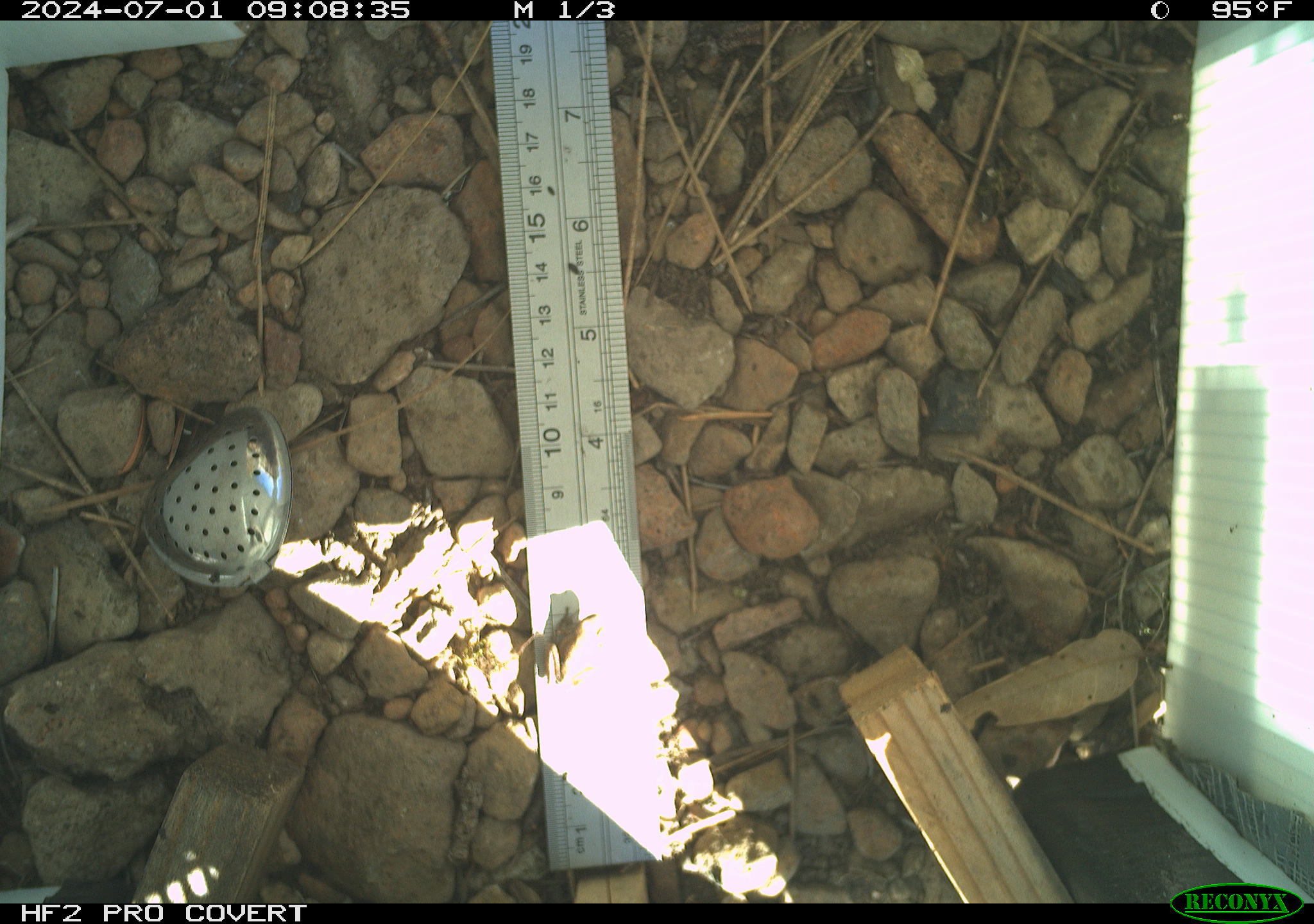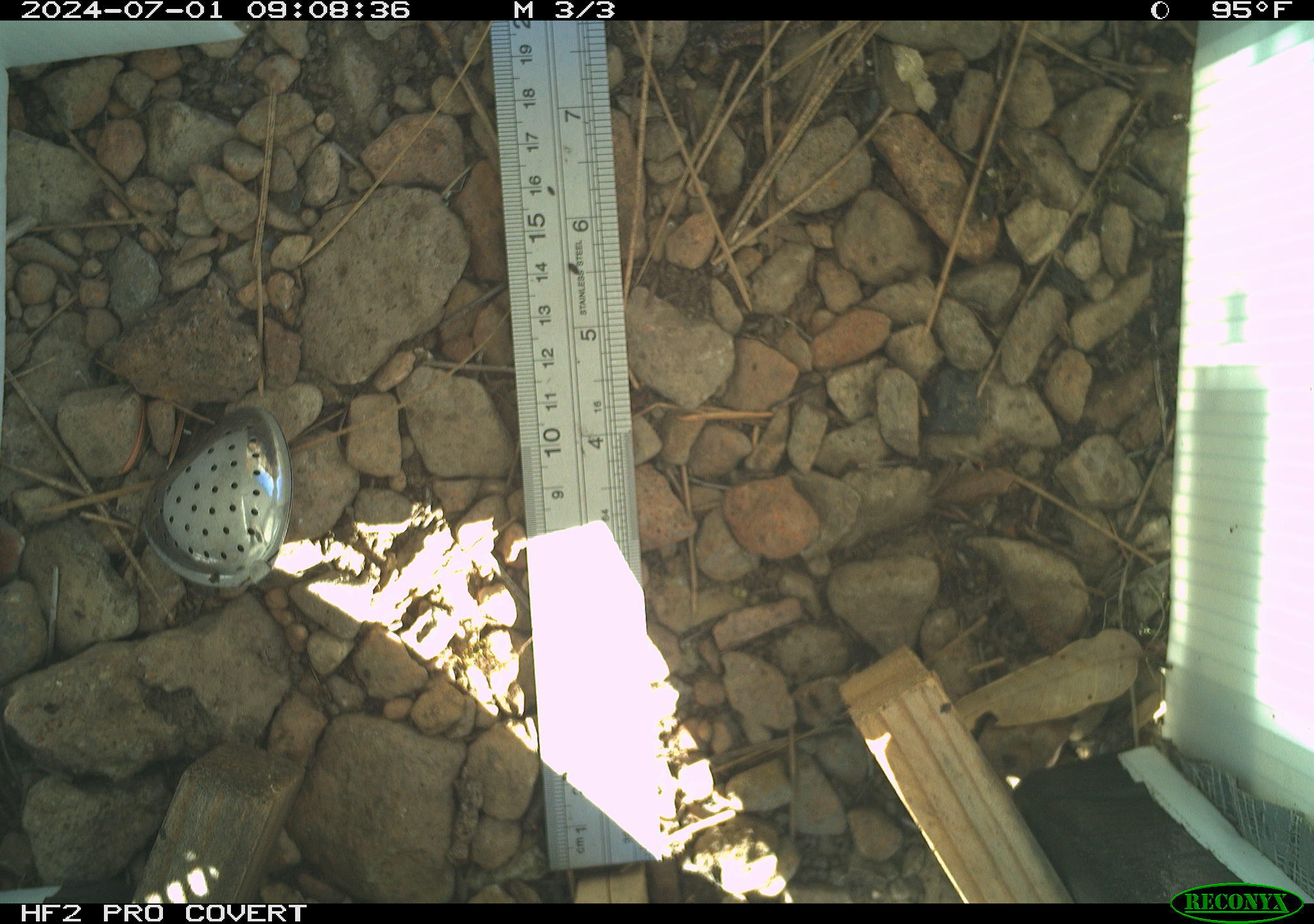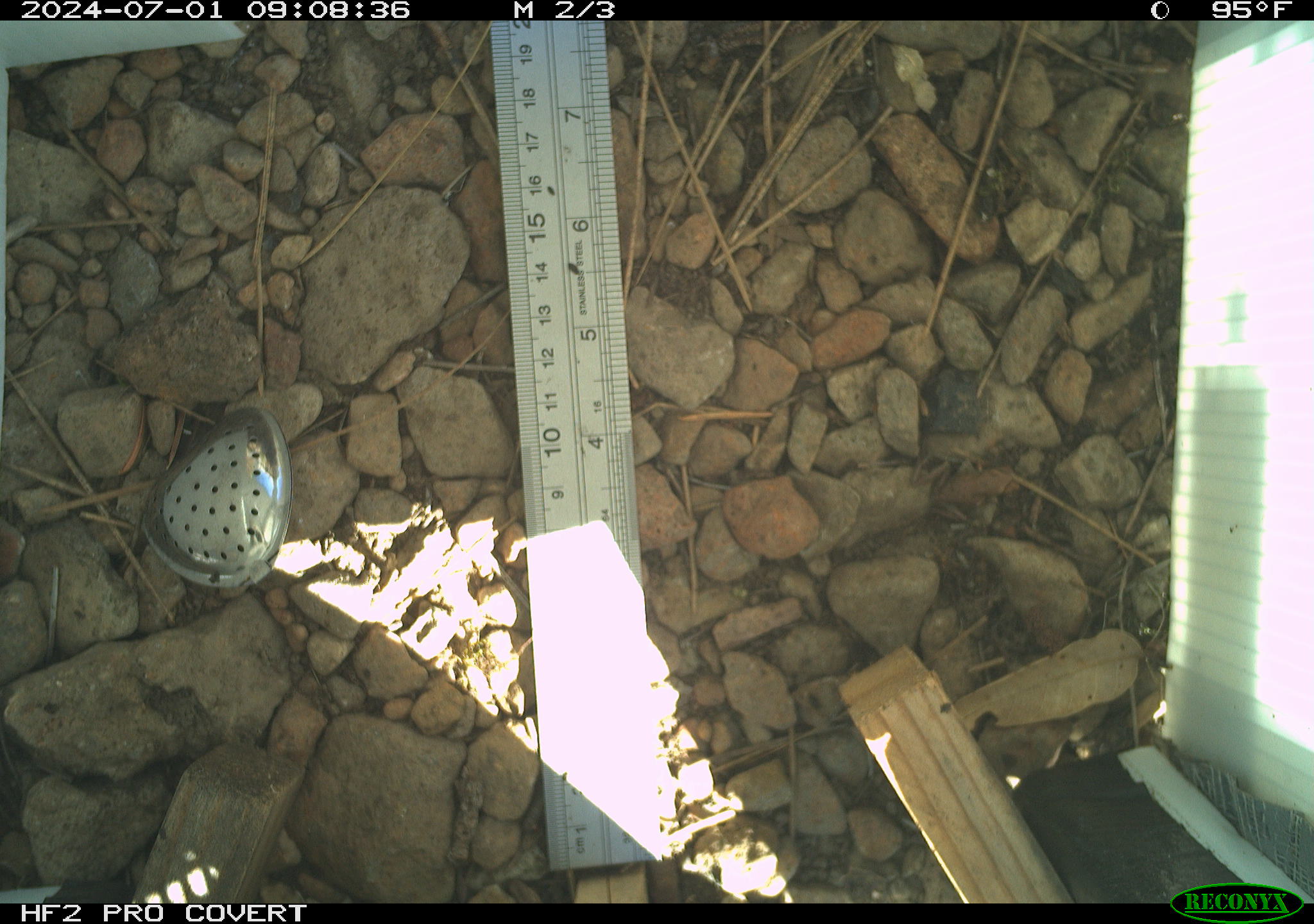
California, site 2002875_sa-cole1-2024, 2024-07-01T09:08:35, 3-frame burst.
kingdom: Animalia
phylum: Chordata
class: Amphibia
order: Anura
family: Hylidae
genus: Pseudacris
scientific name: Pseudacris regilla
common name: sierran treefrog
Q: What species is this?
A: Sierran treefrog (Pseudacris regilla).